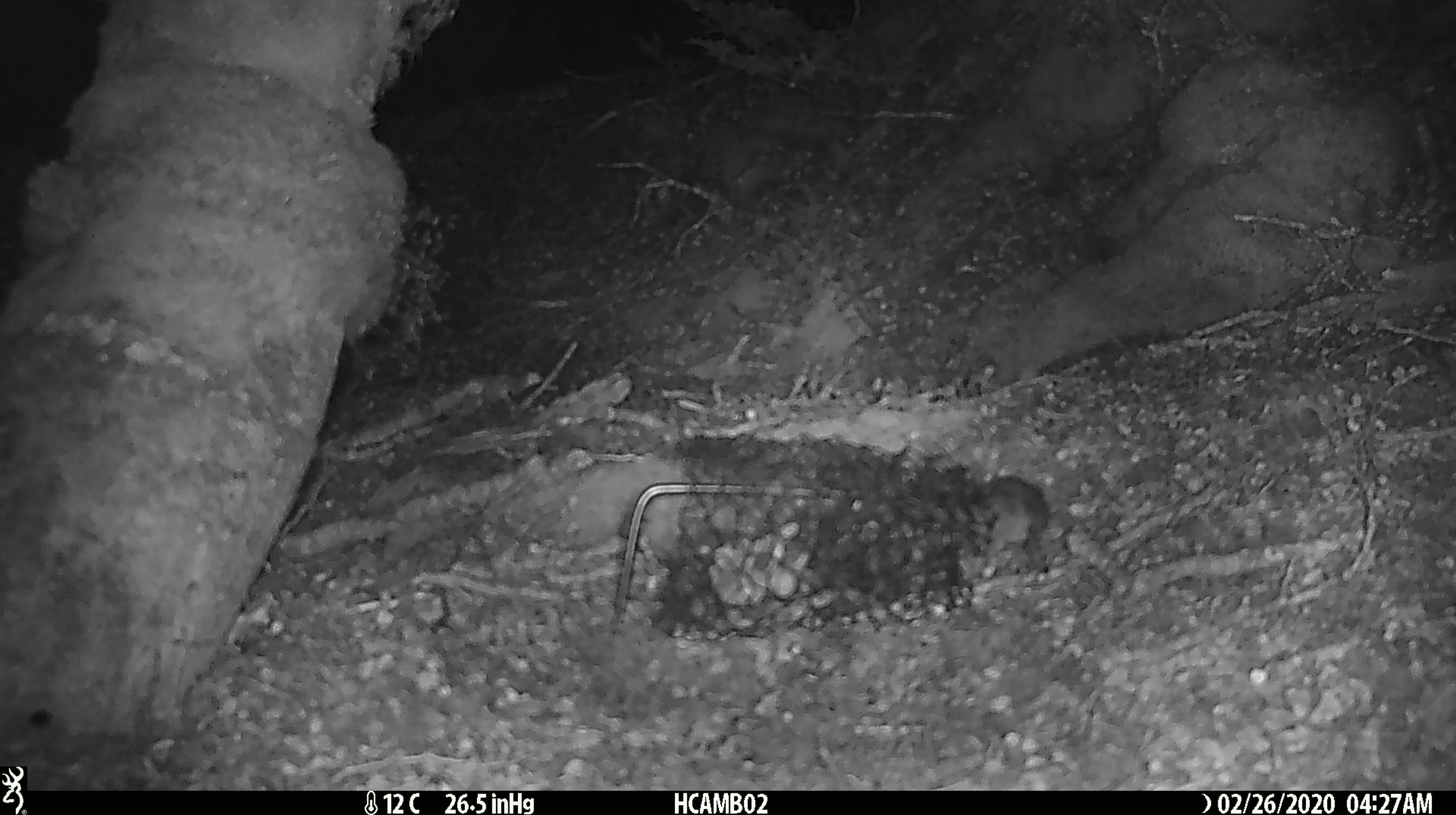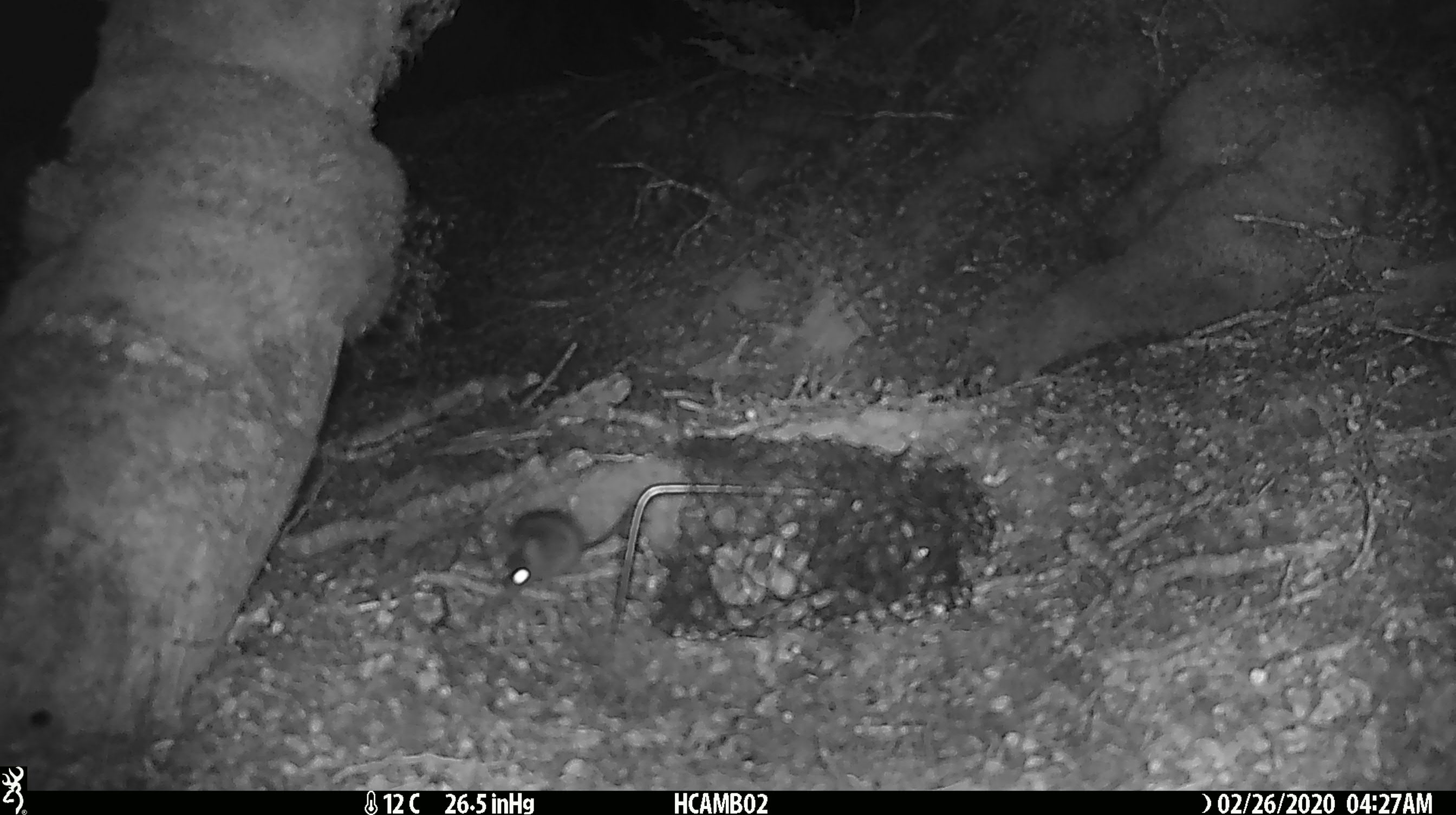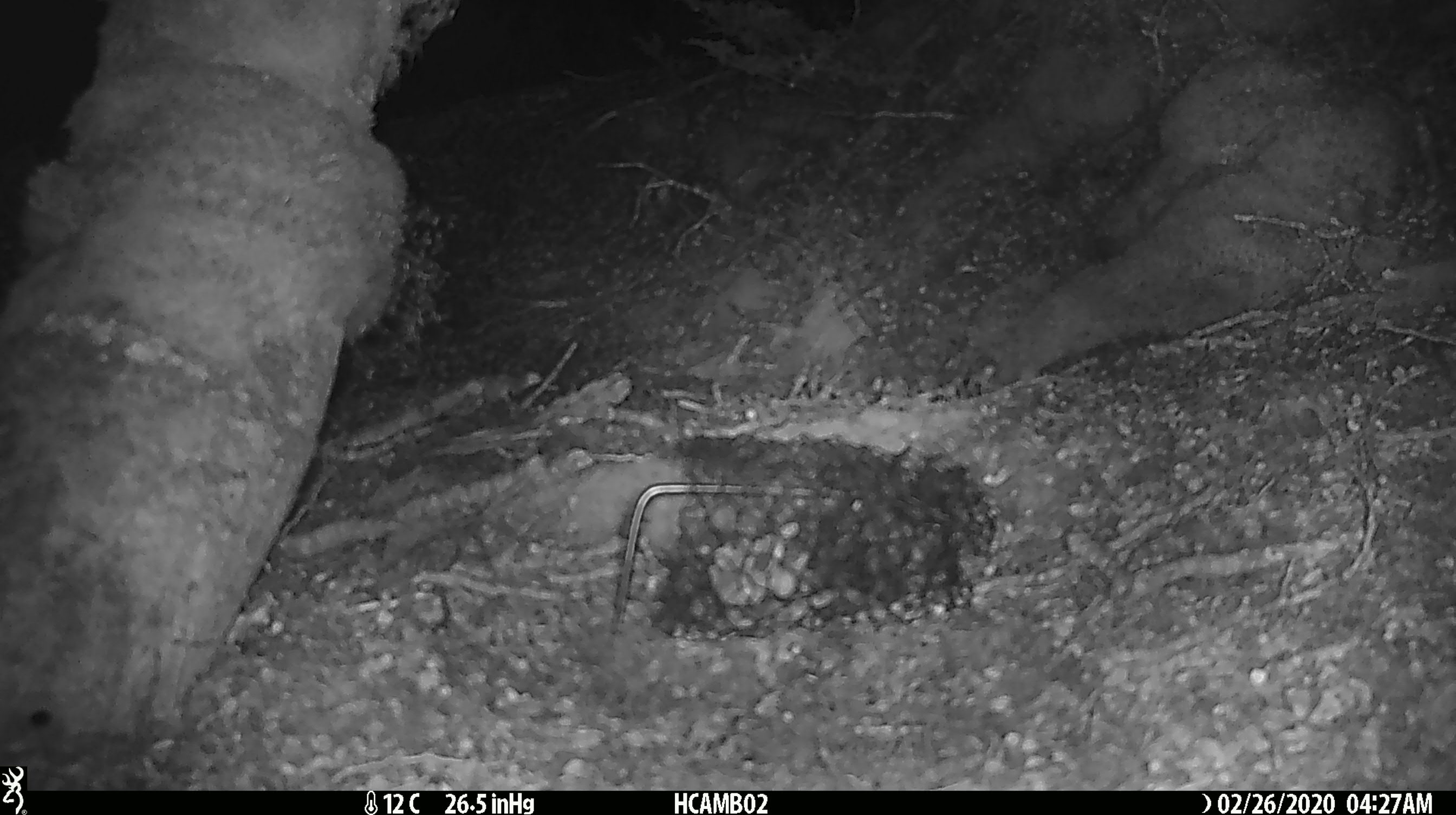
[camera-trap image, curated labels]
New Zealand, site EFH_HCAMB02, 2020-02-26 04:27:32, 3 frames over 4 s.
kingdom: Animalia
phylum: Chordata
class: Mammalia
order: Rodentia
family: Muridae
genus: Mus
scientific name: Mus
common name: mouse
Mouse (Mus).